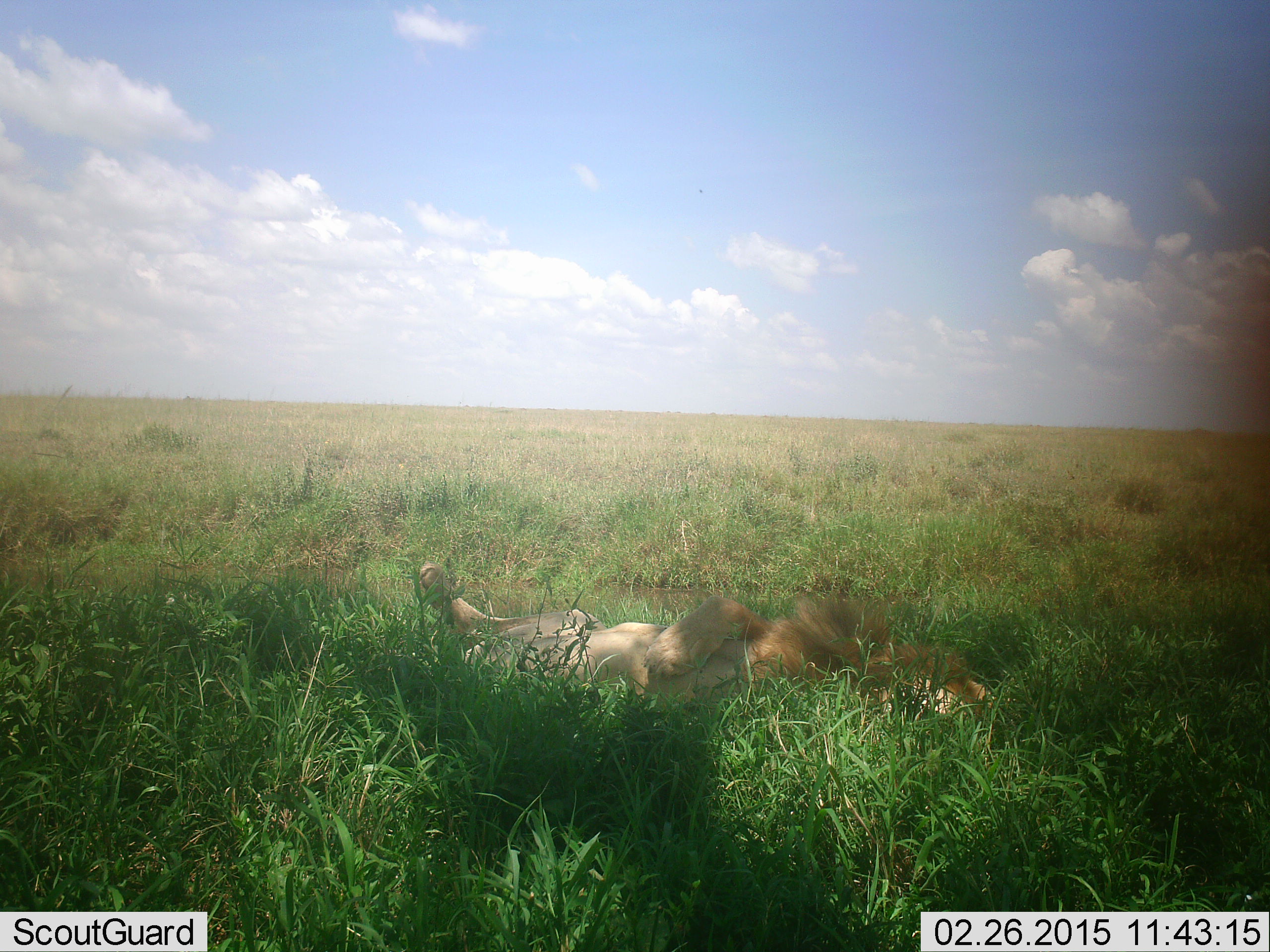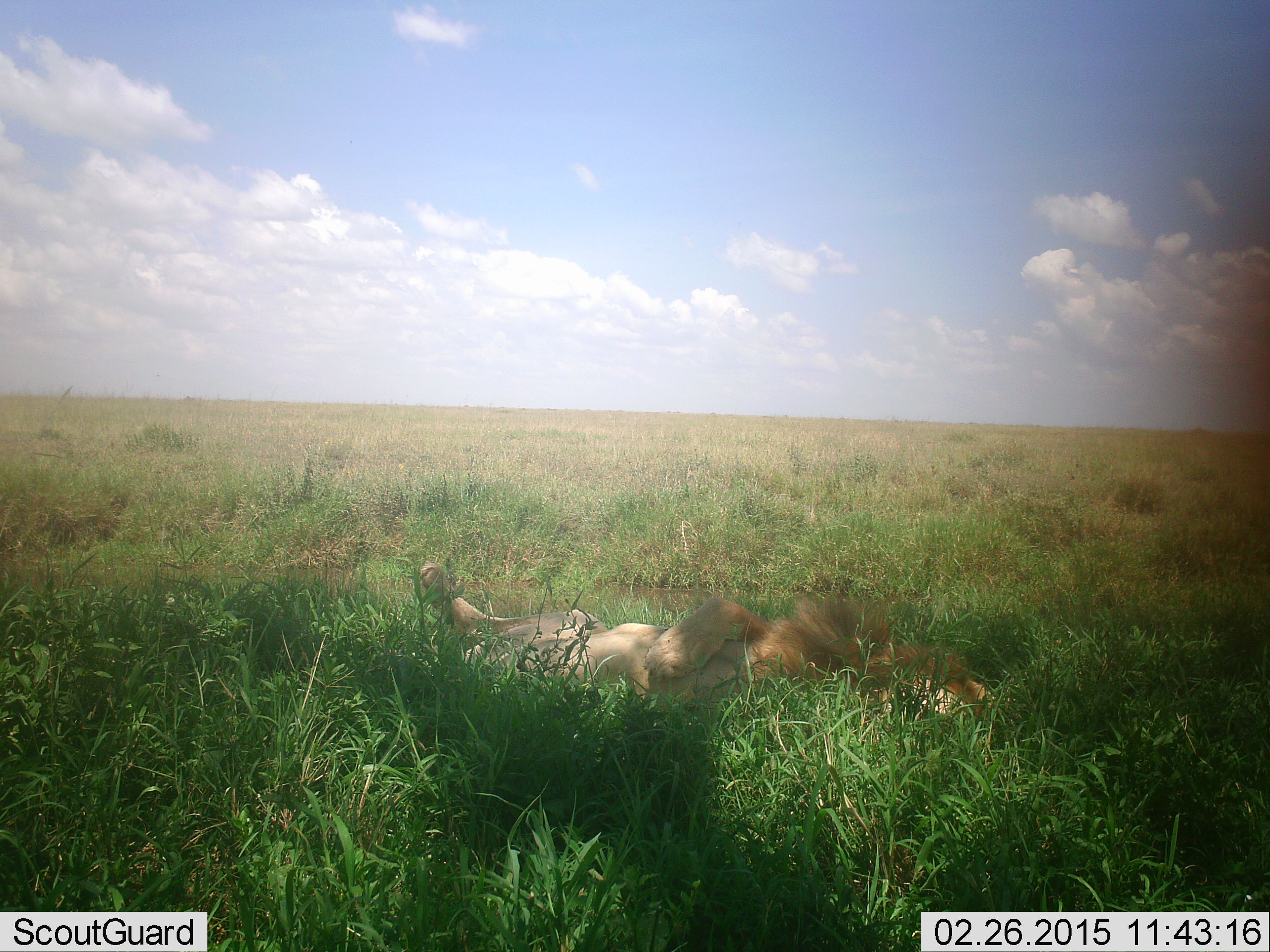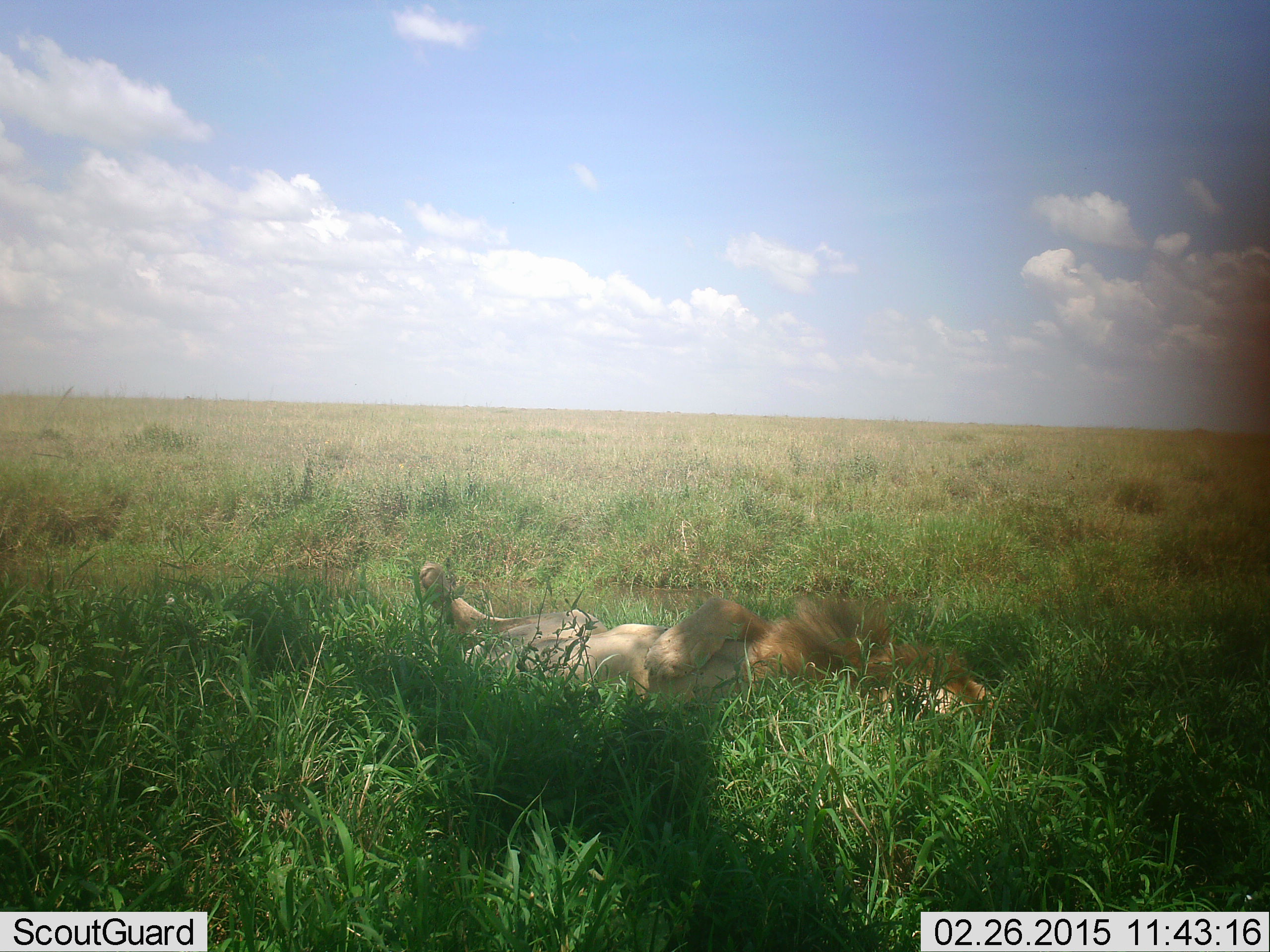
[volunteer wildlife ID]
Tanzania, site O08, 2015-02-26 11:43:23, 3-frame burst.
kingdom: Animalia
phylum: Chordata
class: Mammalia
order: Carnivora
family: Felidae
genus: Panthera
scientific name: Panthera leo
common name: lion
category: lionmale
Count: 1.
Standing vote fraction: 0%.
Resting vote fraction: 100%.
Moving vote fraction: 0%.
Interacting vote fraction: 0%.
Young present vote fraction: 0%.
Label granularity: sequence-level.